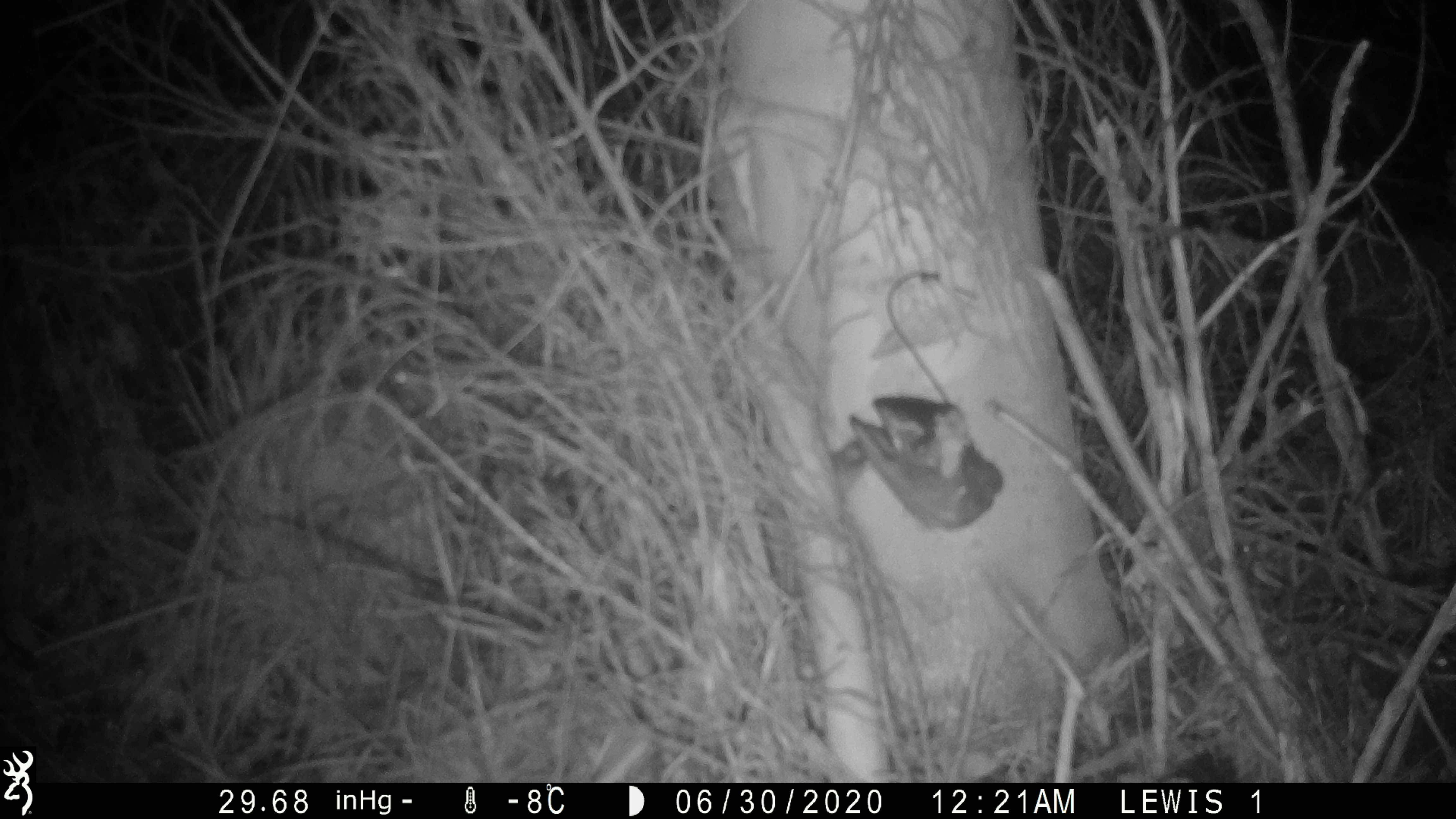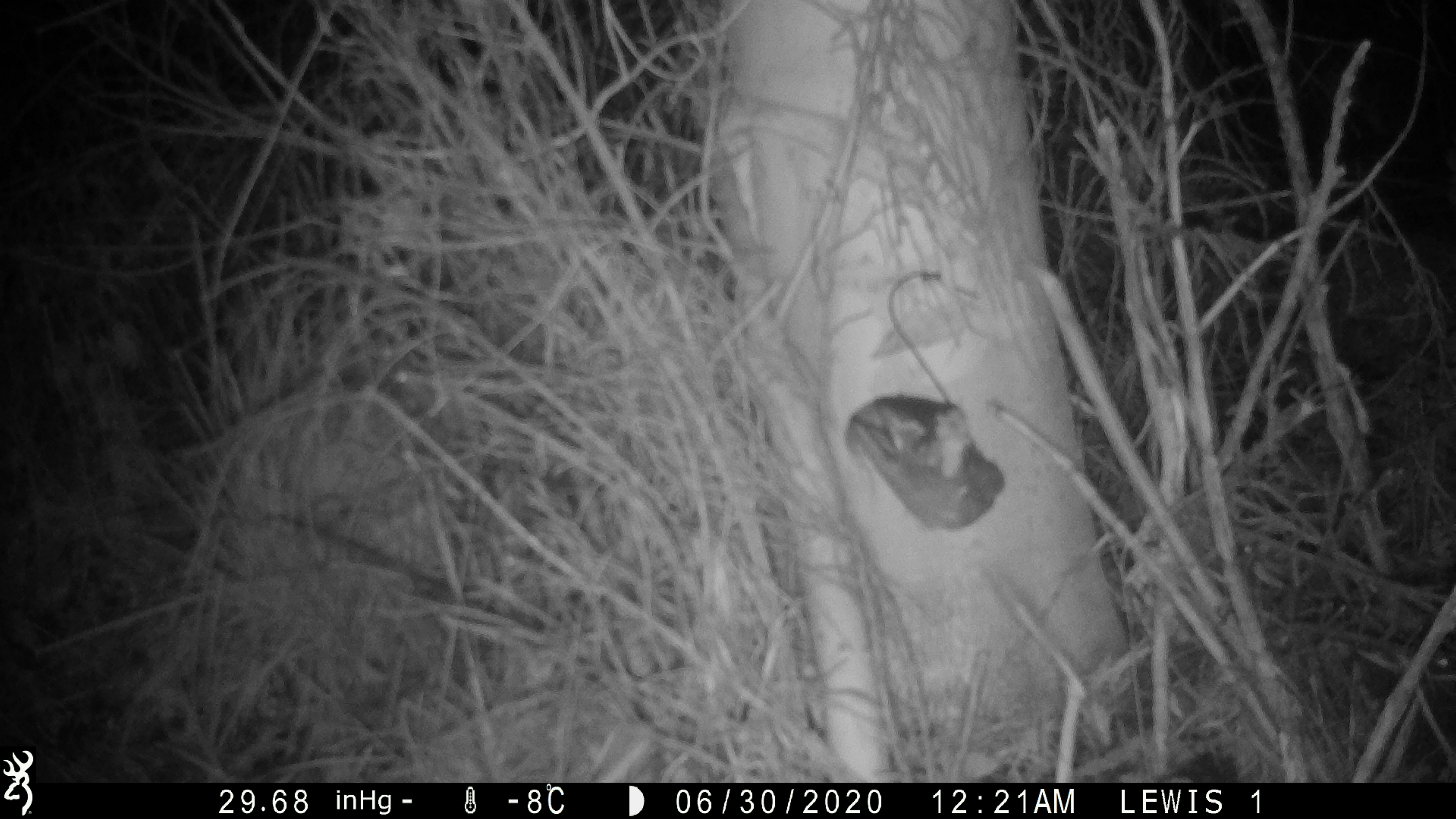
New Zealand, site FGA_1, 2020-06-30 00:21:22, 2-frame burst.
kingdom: Animalia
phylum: Chordata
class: Mammalia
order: Rodentia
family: Muridae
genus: Mus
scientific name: Mus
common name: mouse